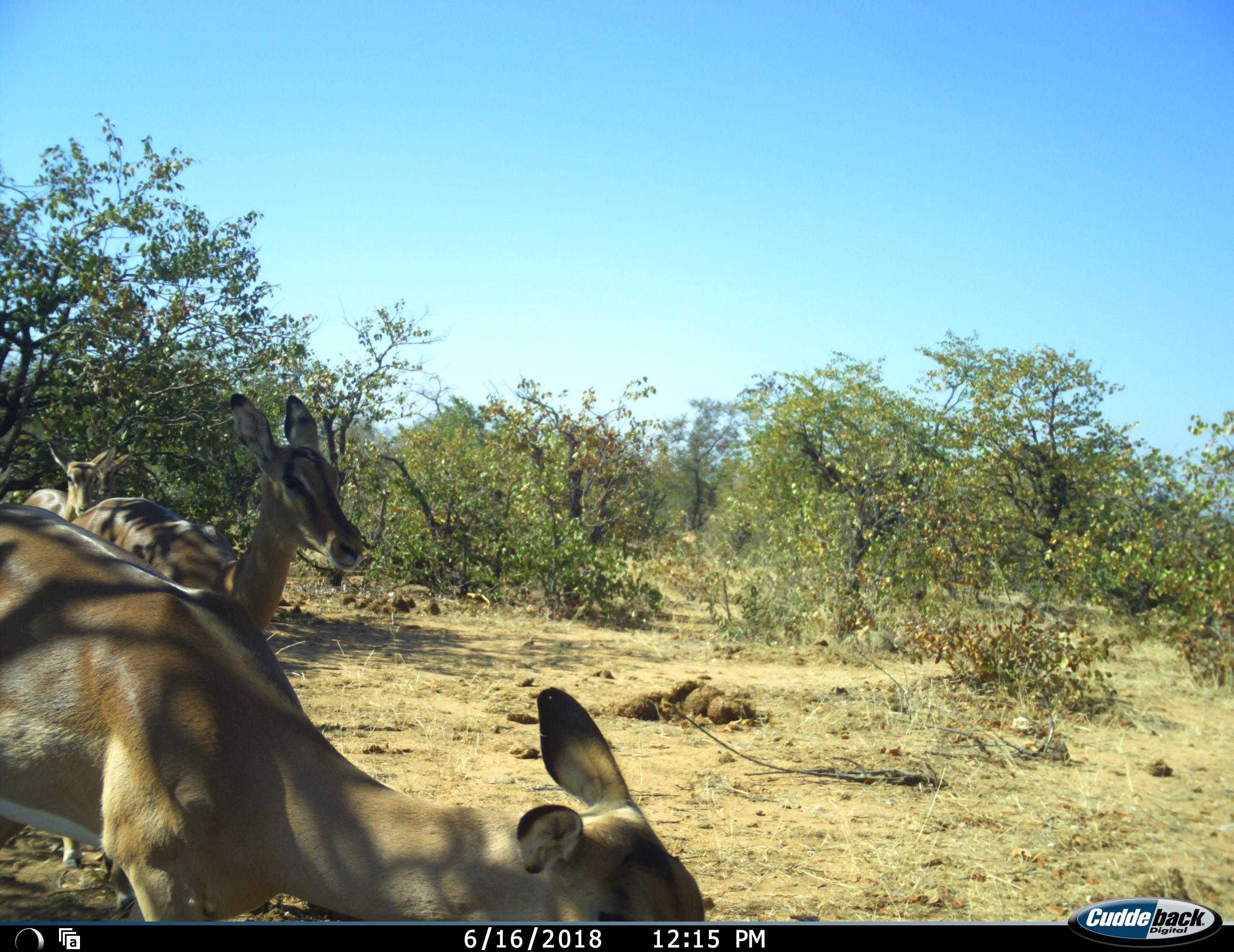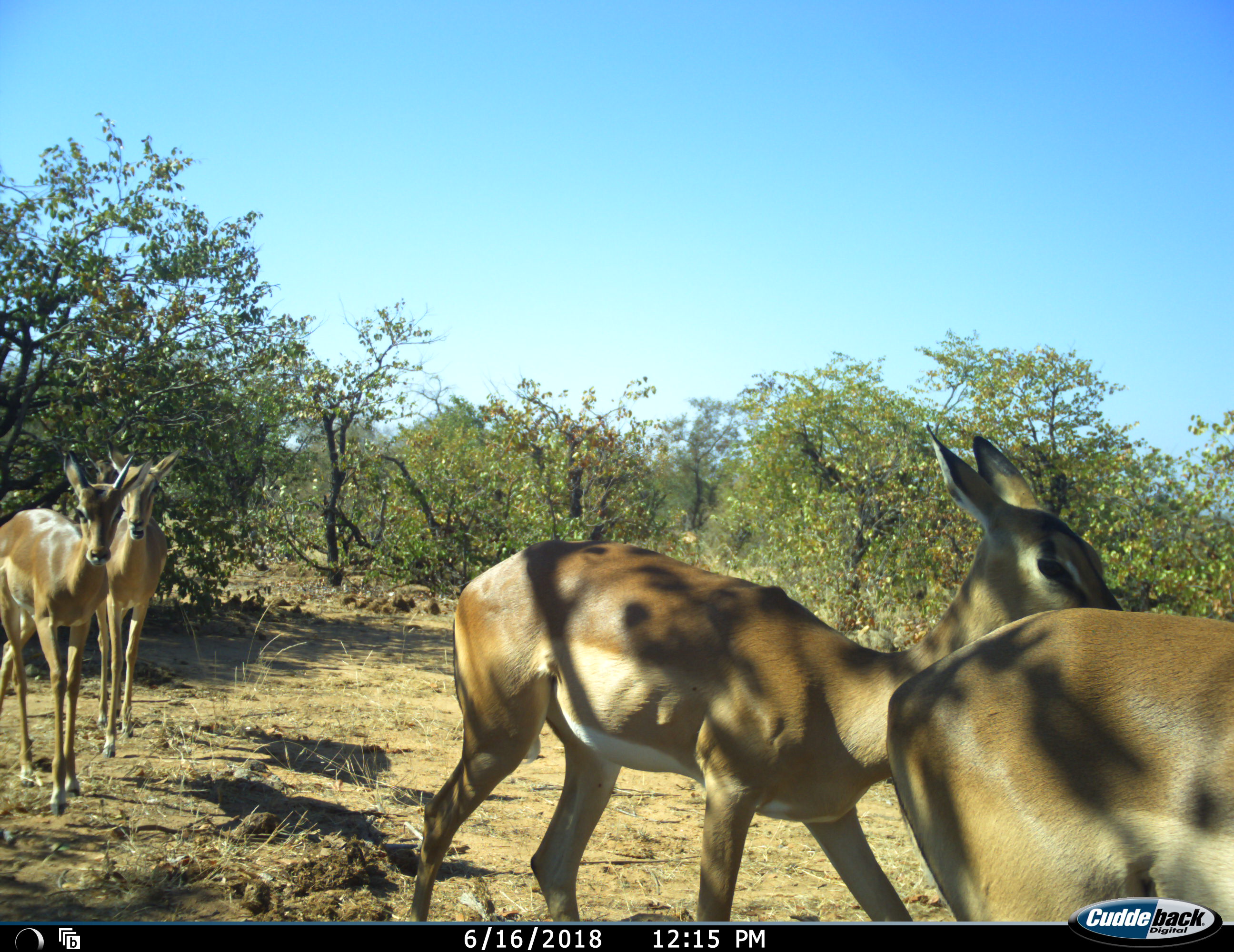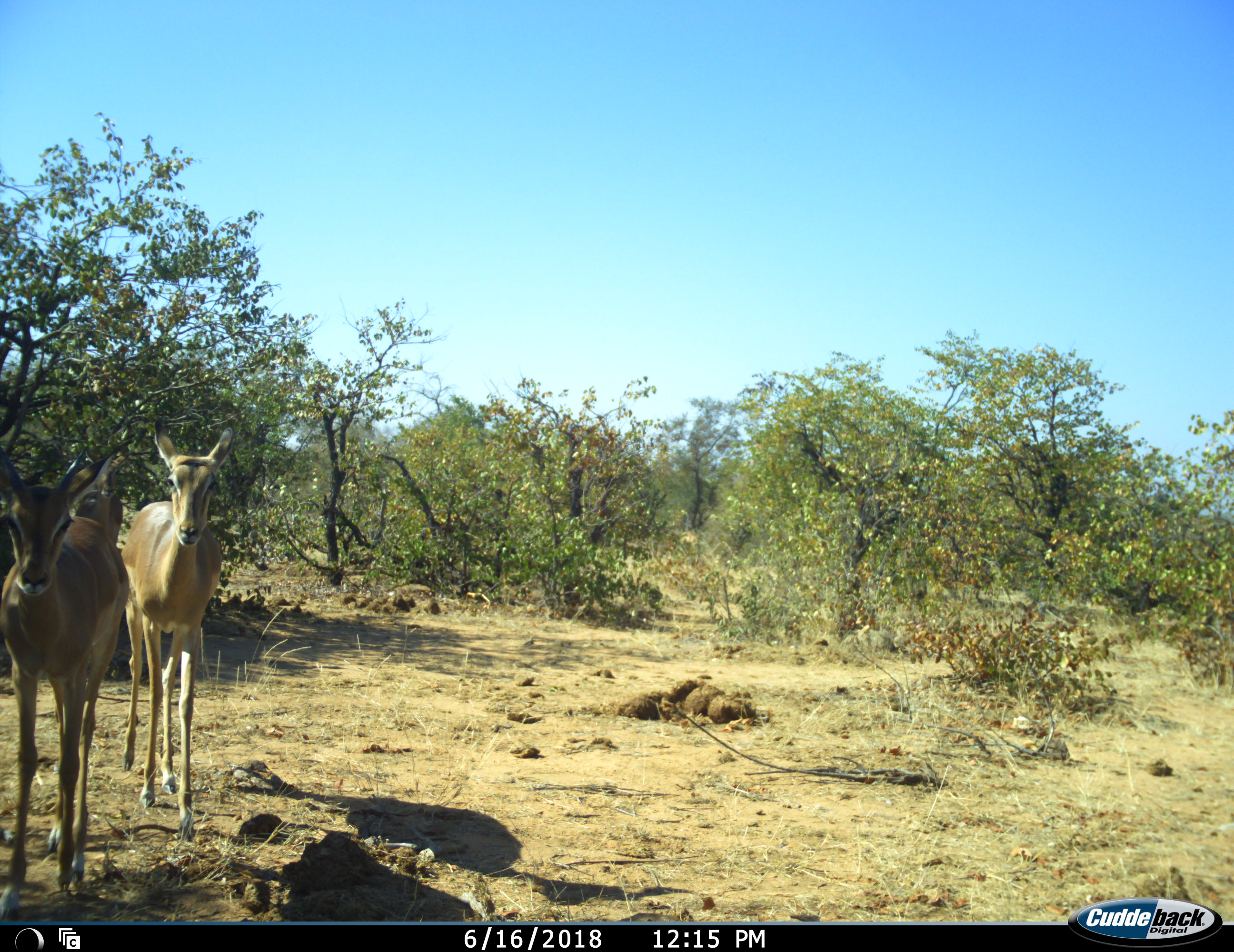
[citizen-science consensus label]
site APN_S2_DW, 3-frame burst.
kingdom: Animalia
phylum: Chordata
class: Mammalia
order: Artiodactyla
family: Bovidae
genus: Aepyceros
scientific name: Aepyceros melampus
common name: impala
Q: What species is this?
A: Impala (Aepyceros melampus).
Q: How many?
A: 4.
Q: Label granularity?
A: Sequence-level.